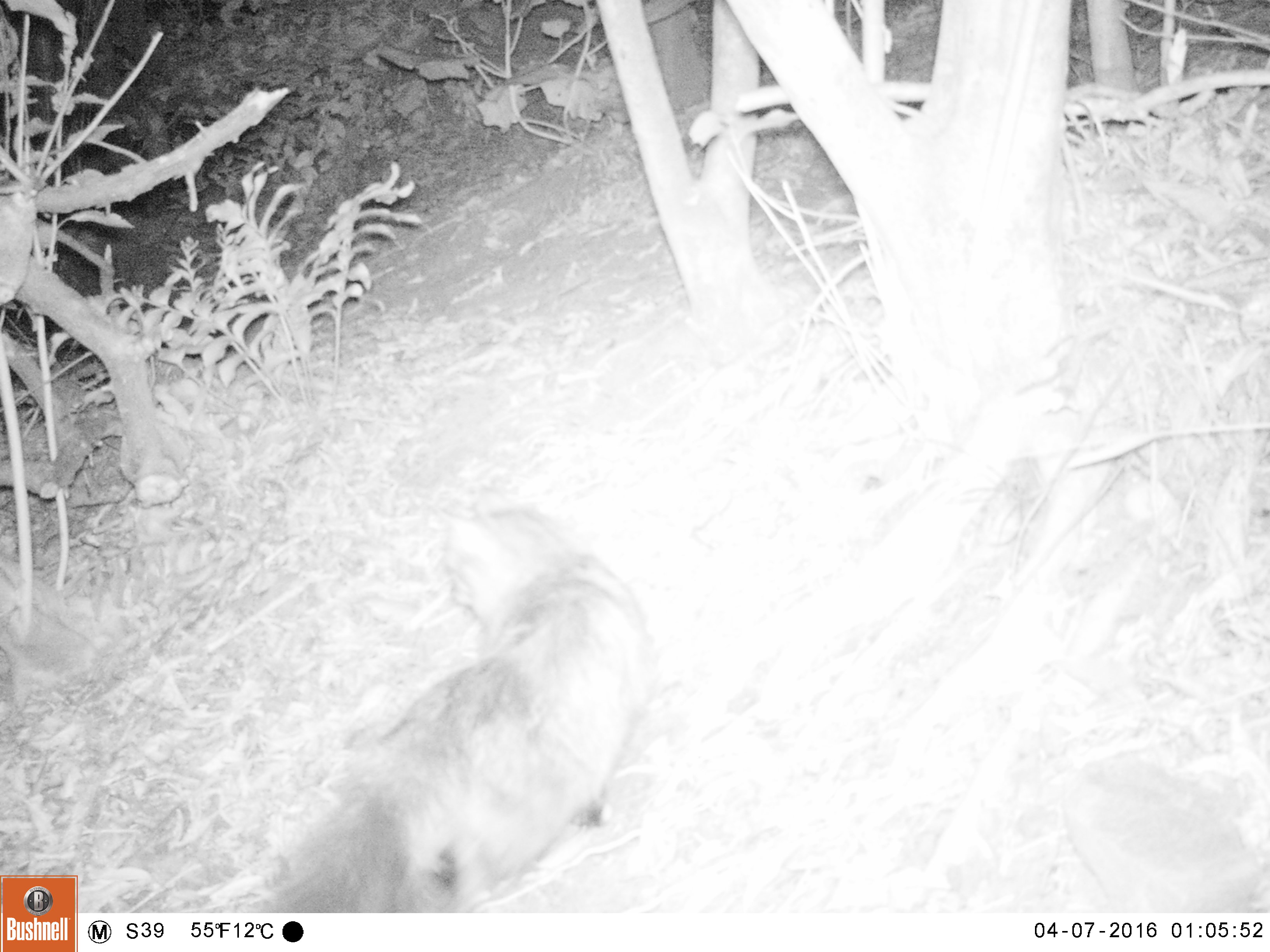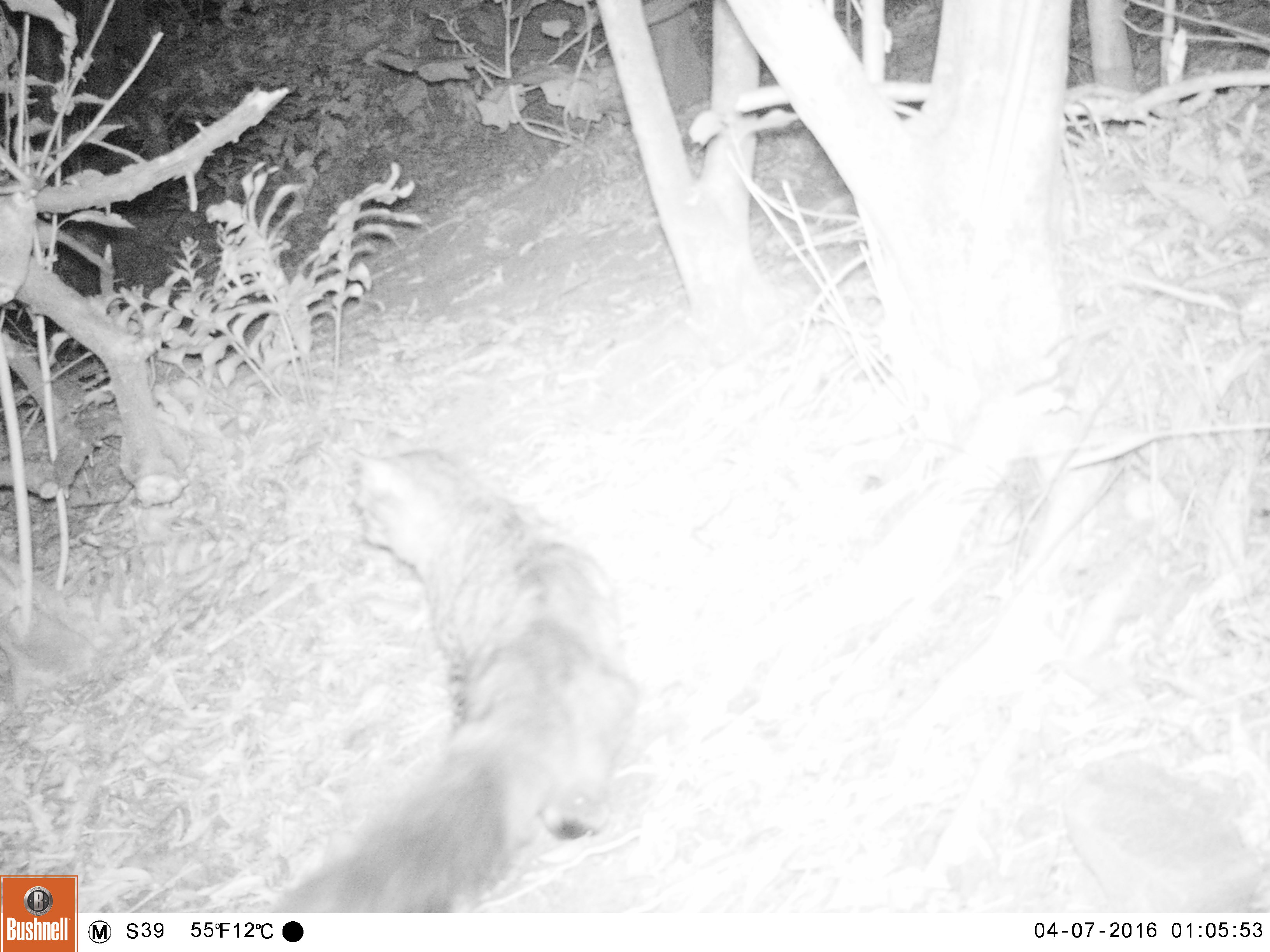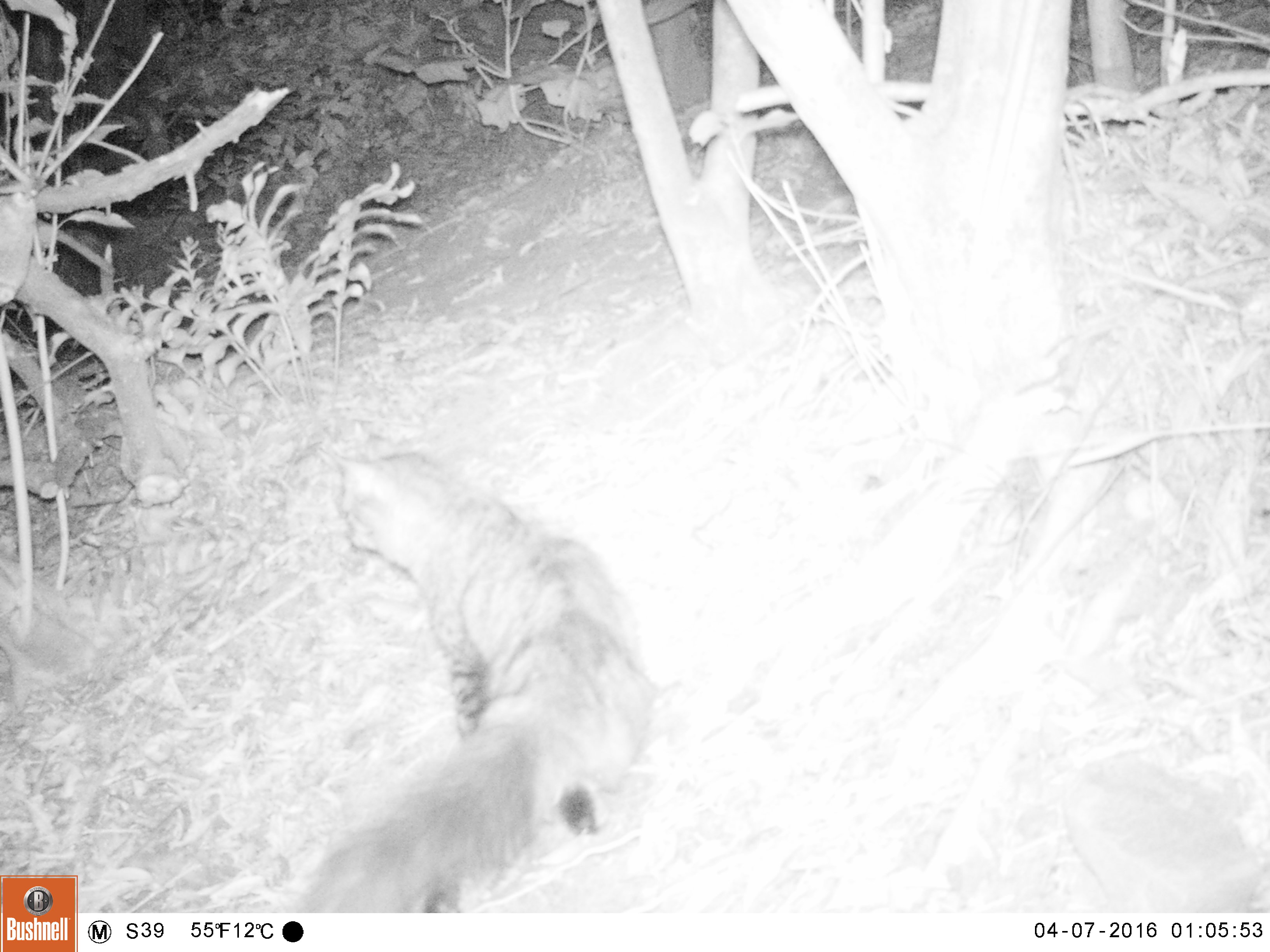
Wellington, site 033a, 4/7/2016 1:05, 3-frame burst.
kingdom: Animalia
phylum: Chordata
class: Mammalia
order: Carnivora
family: Felidae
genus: Felis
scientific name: Felis catus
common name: cat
Cat (Felis catus).